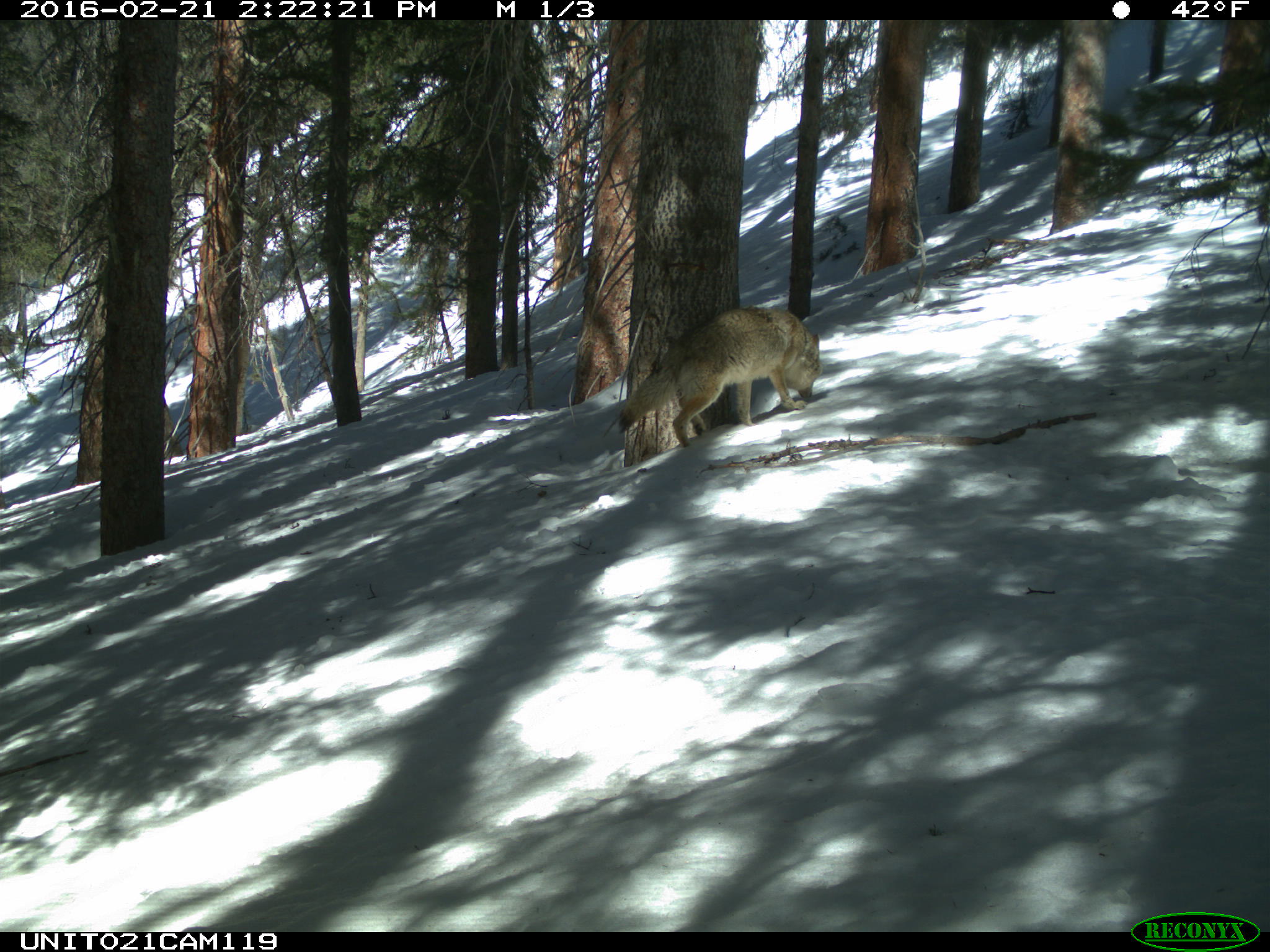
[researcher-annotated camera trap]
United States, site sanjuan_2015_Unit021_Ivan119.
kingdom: Animalia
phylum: Chordata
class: Mammalia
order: Carnivora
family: Canidae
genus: Canis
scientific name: Canis latrans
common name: coyote